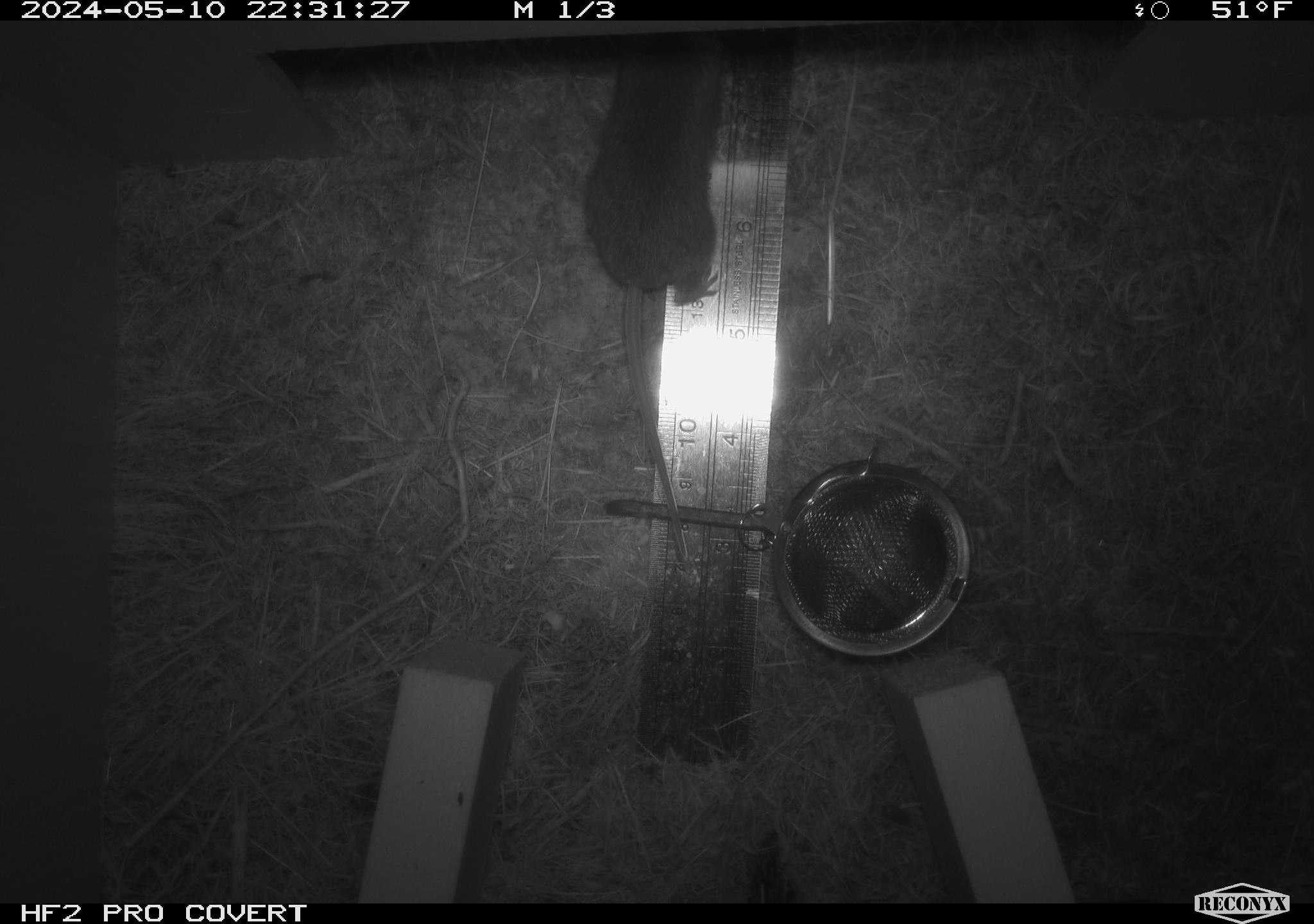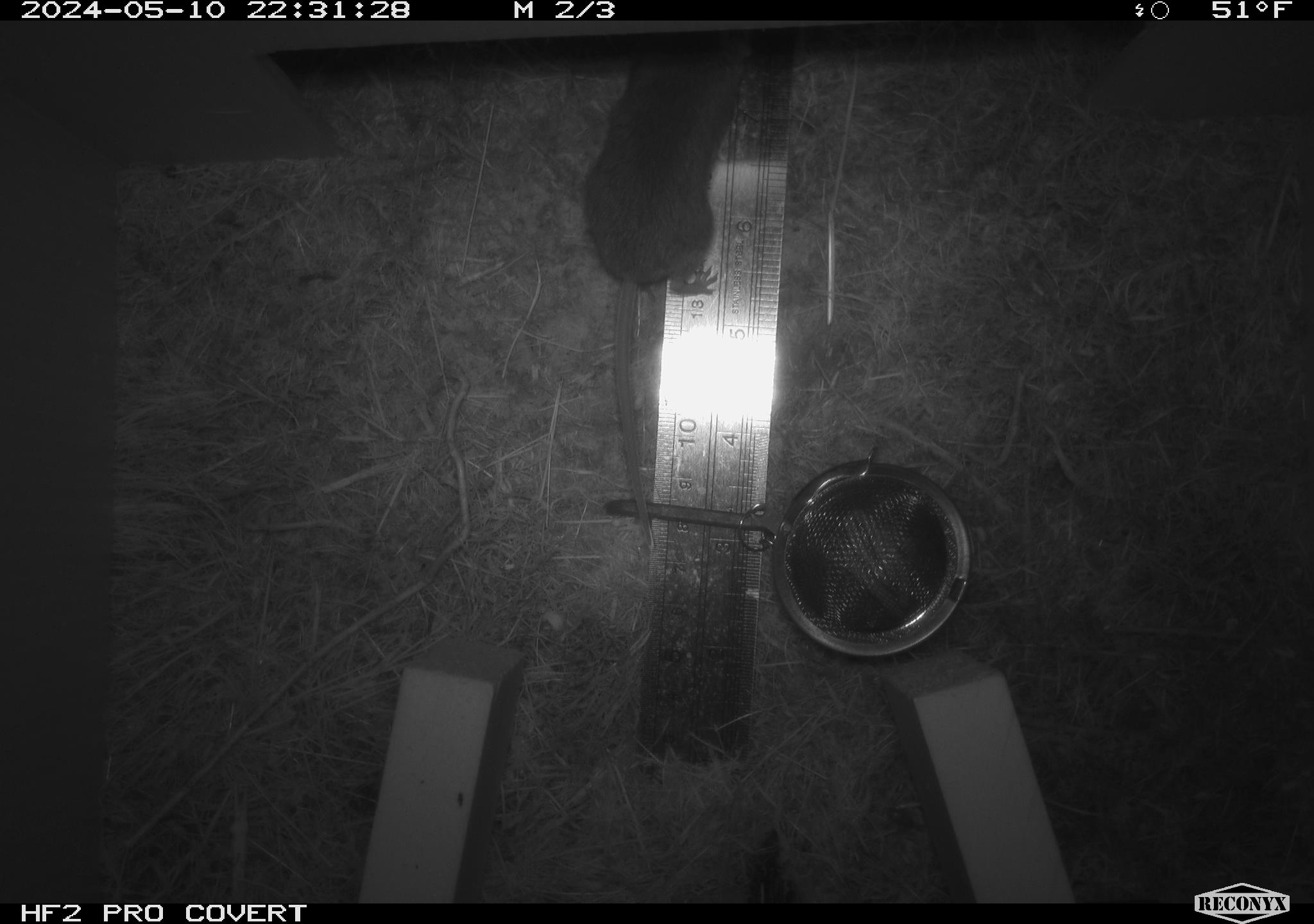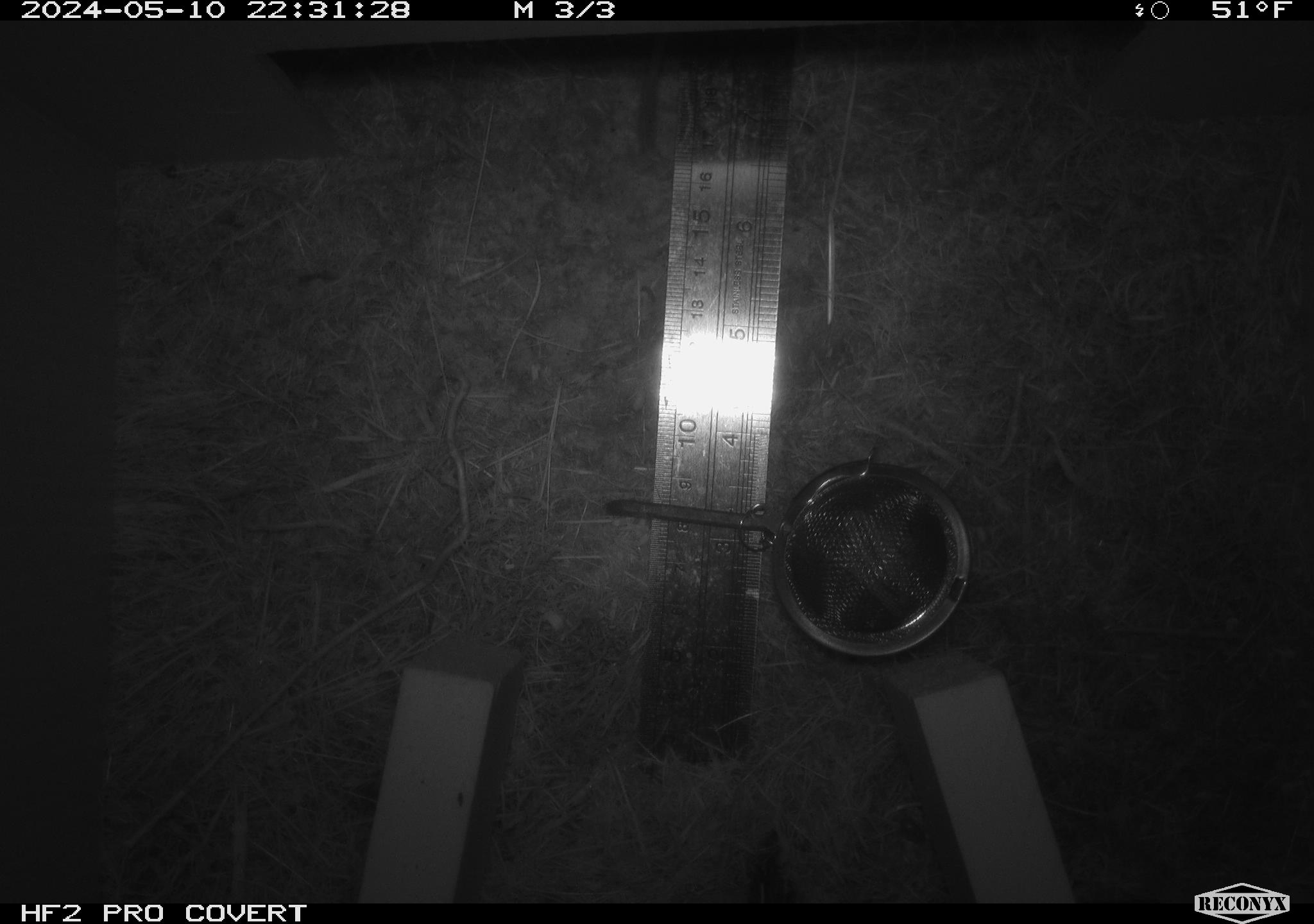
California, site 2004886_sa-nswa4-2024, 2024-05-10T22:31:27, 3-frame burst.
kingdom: Animalia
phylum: Chordata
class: Mammalia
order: Rodentia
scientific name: Rodentia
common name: mouse species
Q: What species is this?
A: Mouse species (Rodentia).